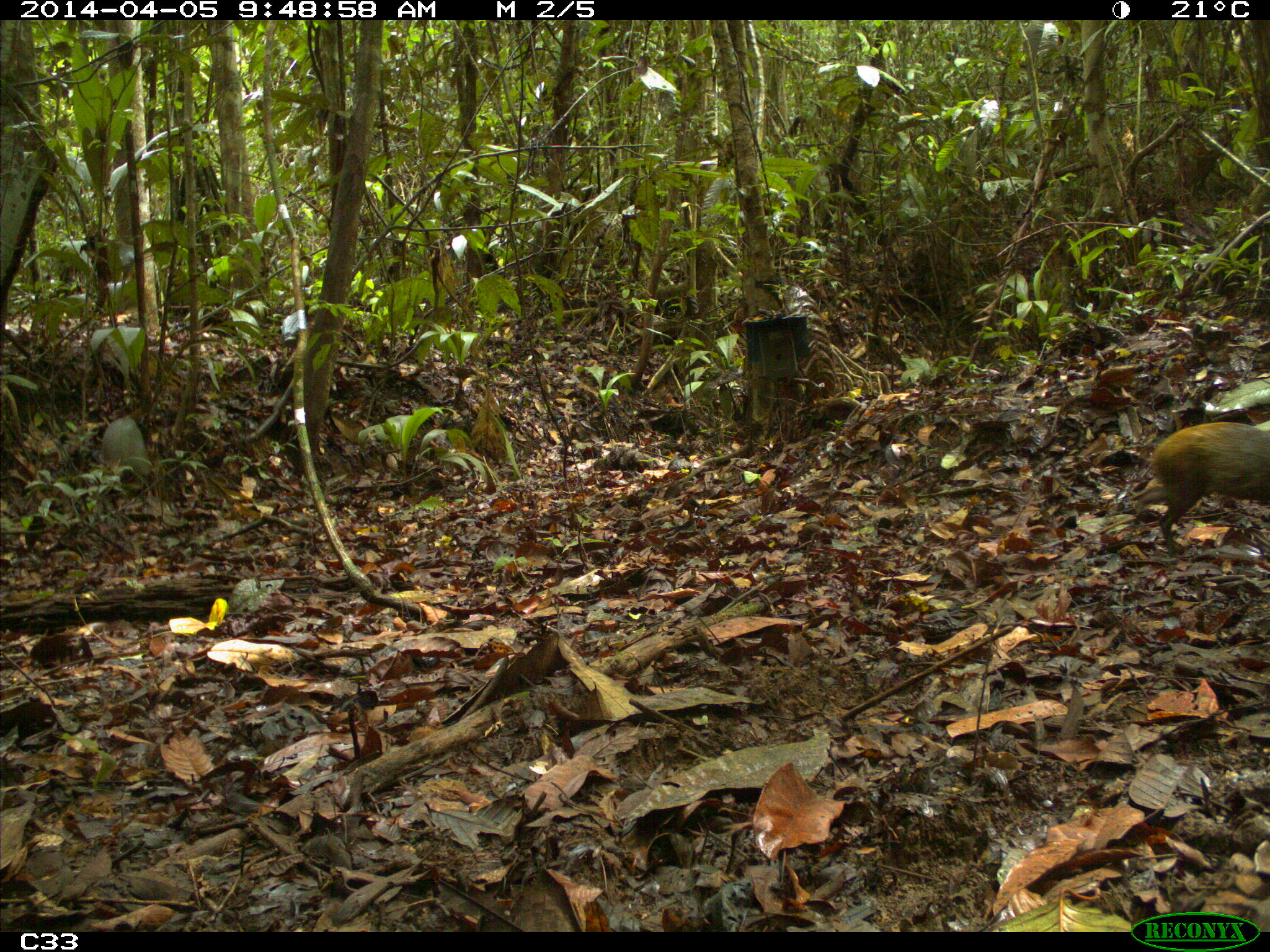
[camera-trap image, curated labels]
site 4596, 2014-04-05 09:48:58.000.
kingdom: Animalia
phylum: Chordata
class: Mammalia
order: Rodentia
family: Dasyproctidae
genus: Dasyprocta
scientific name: Dasyprocta leporina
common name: red-rumped agouti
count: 1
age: adult